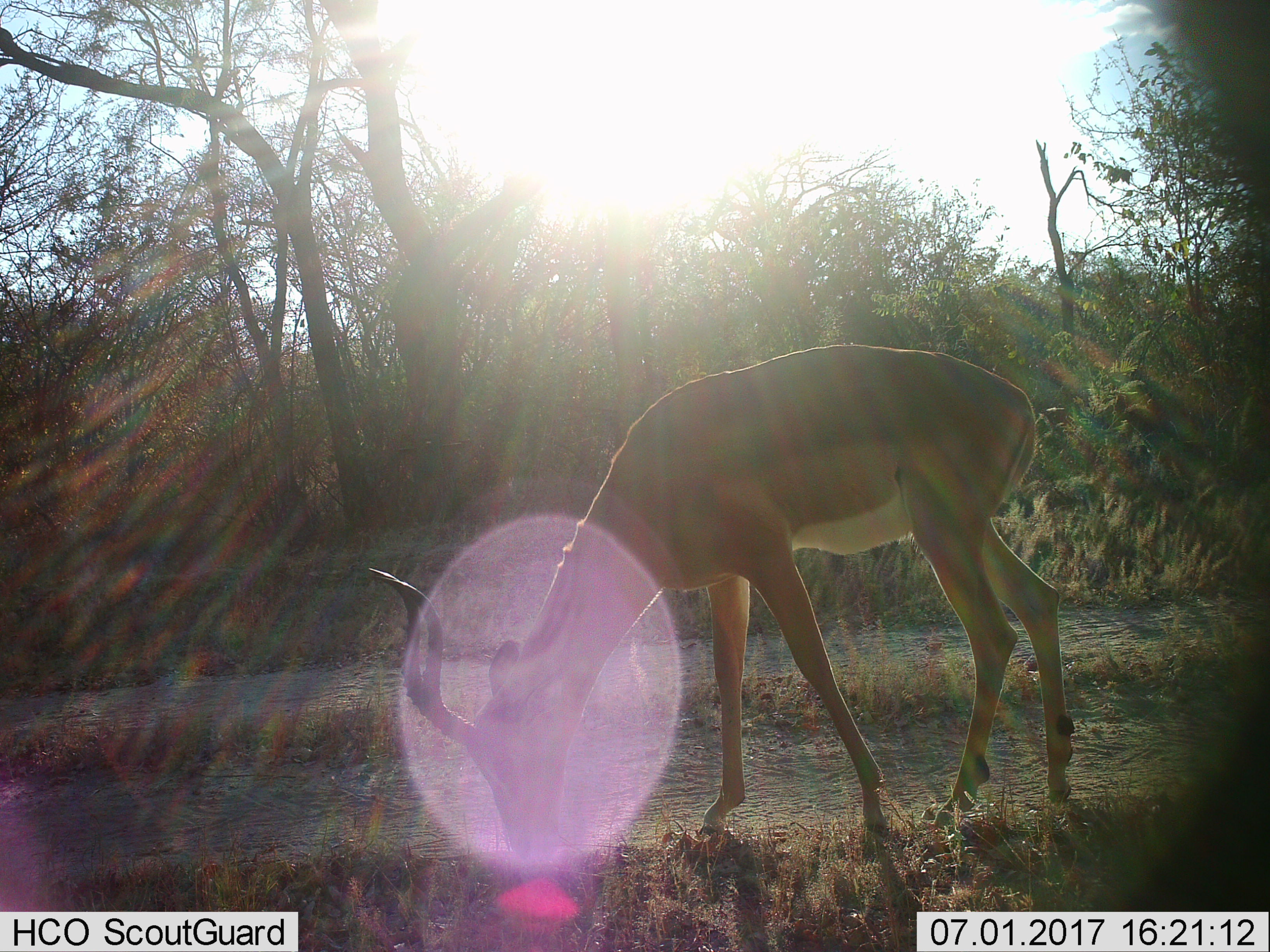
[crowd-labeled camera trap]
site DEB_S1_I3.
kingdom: Animalia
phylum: Chordata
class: Mammalia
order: Artiodactyla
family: Bovidae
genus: Aepyceros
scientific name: Aepyceros melampus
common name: impala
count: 1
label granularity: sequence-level